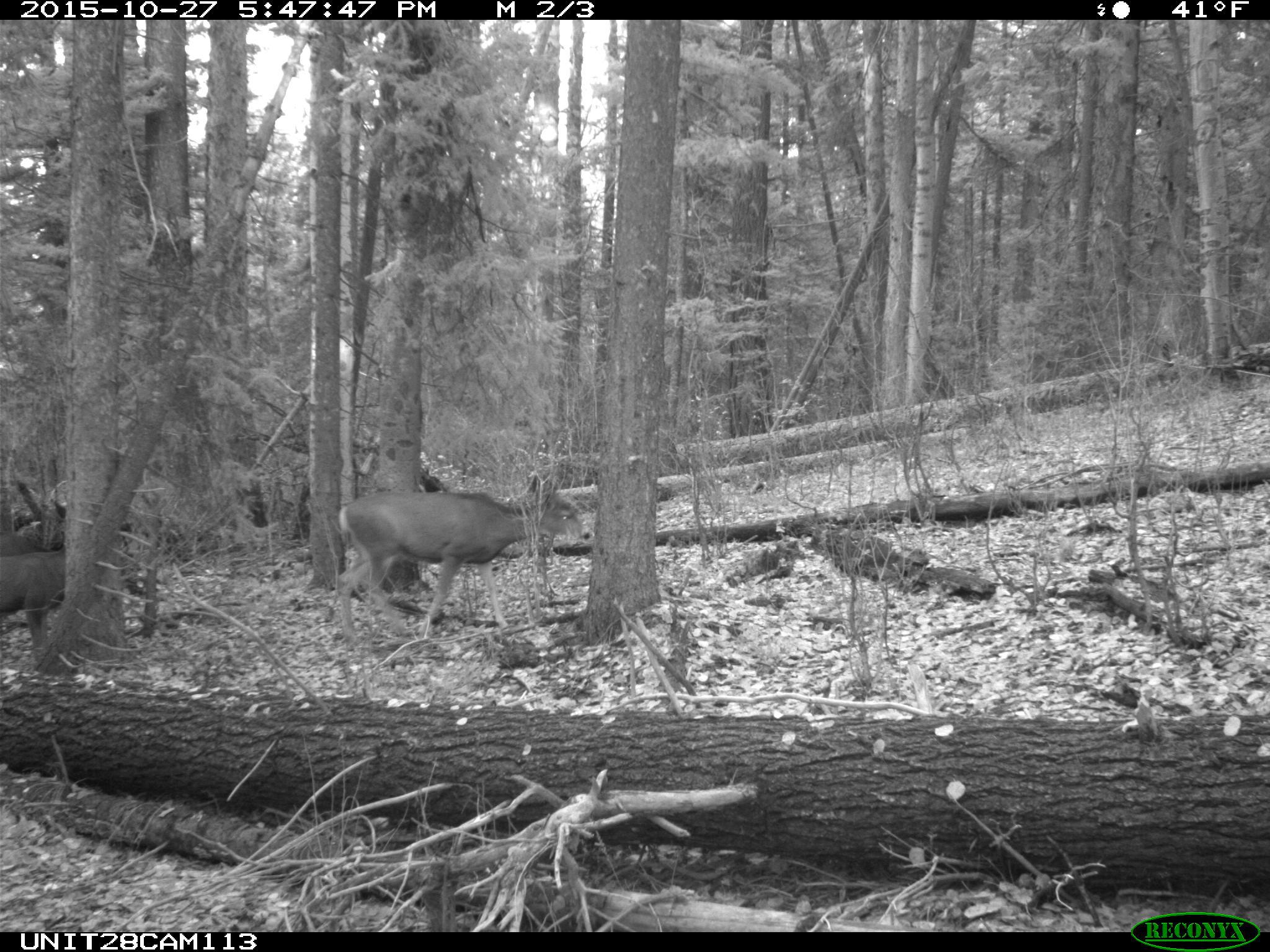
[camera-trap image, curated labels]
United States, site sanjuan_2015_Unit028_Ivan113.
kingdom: Animalia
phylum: Chordata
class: Mammalia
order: Artiodactyla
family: Cervidae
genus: Odocoileus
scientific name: Odocoileus hemionus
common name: mule deer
Odocoileus hemionus (mule deer).